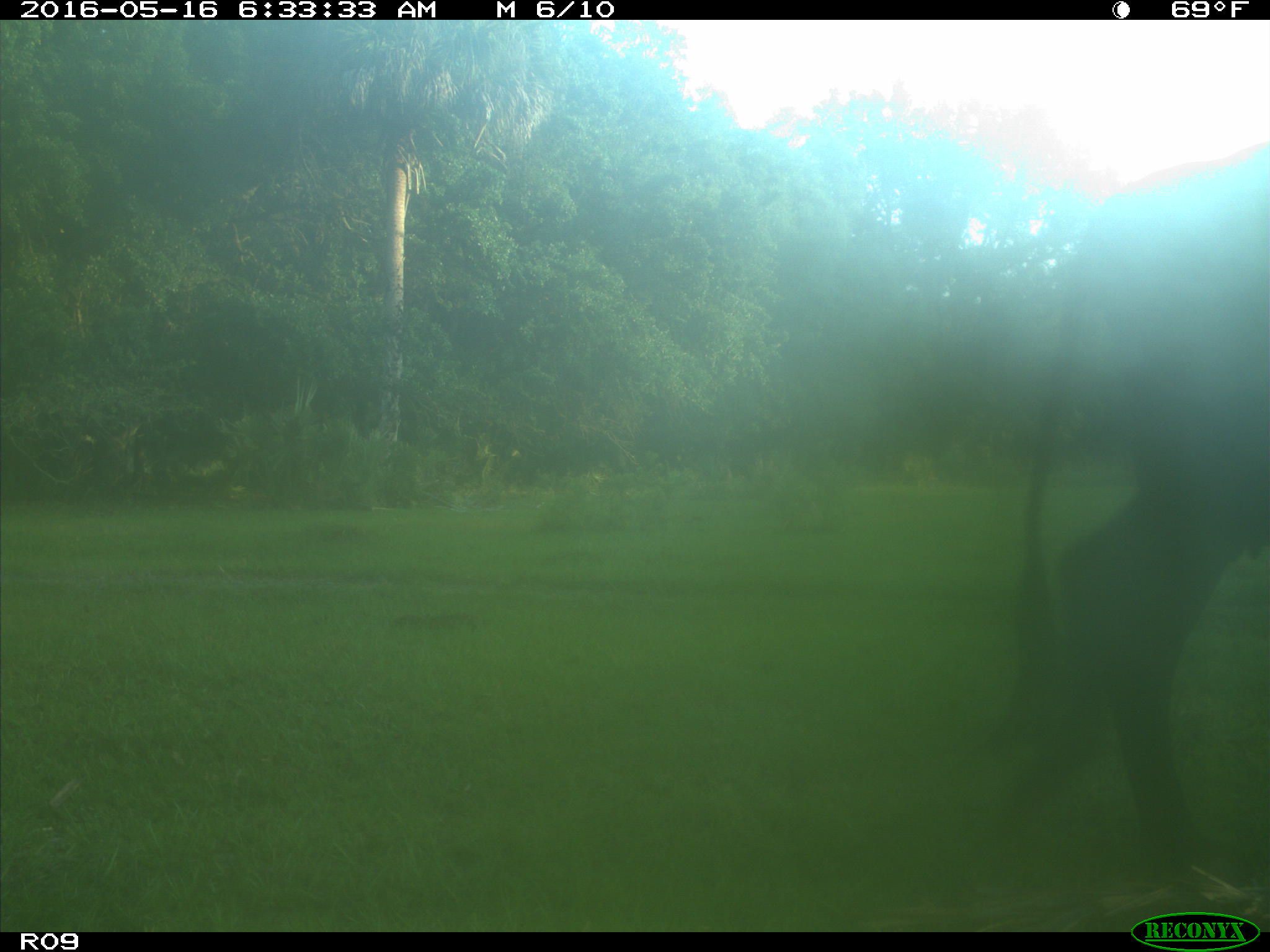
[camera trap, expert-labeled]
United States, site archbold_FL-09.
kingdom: Animalia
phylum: Chordata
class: Mammalia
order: Artiodactyla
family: Bovidae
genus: Bos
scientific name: Bos taurus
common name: domestic cow